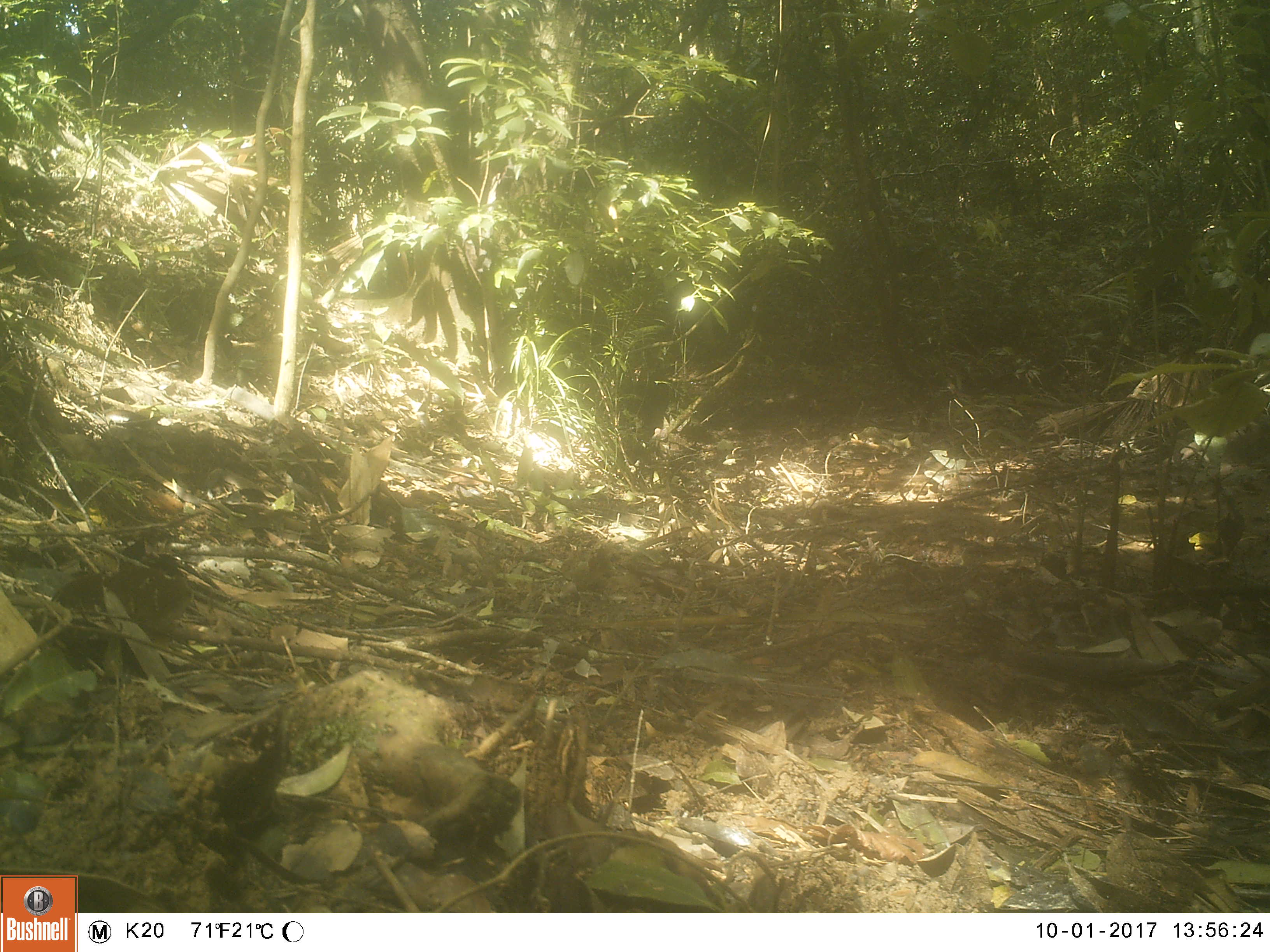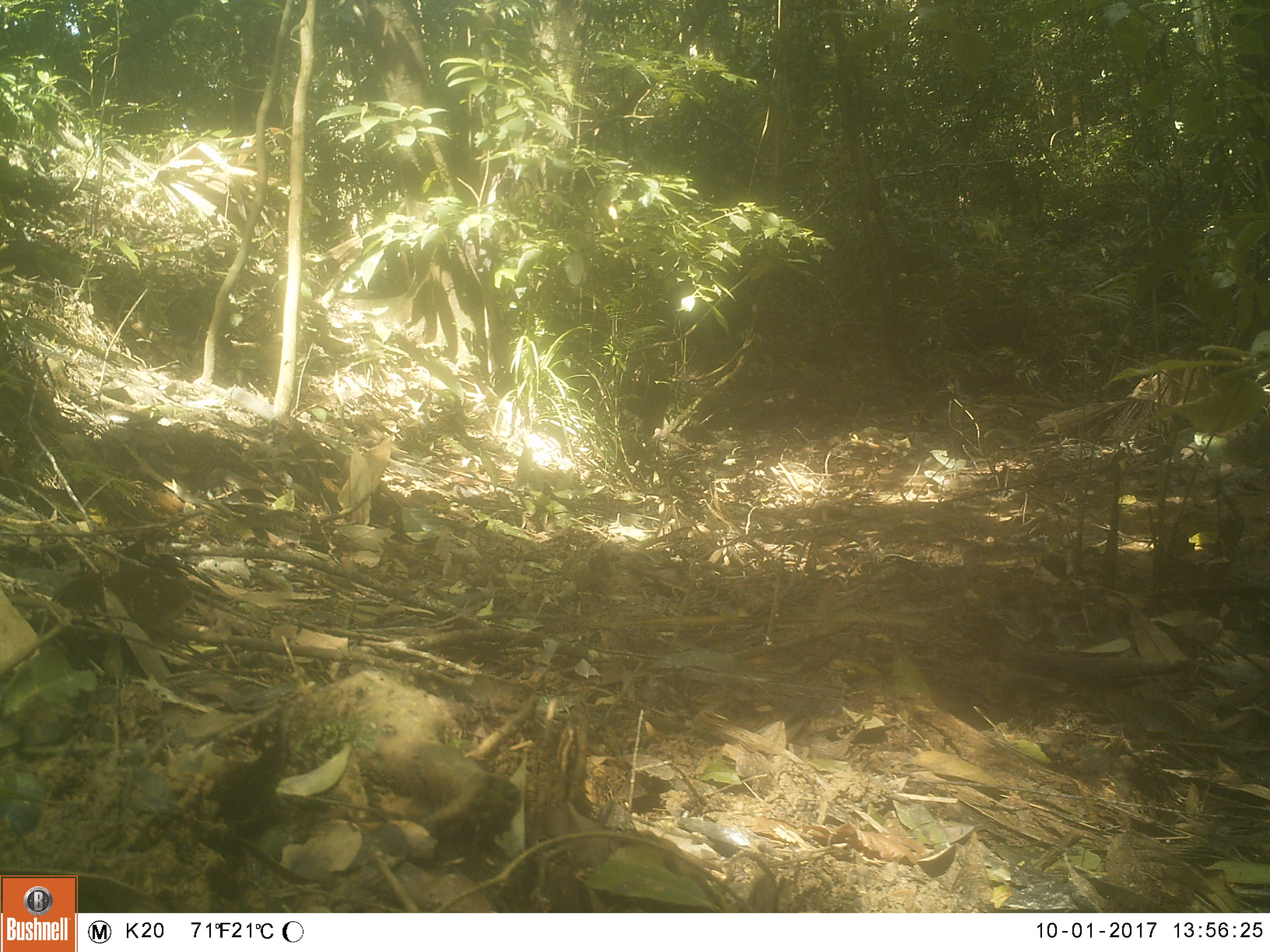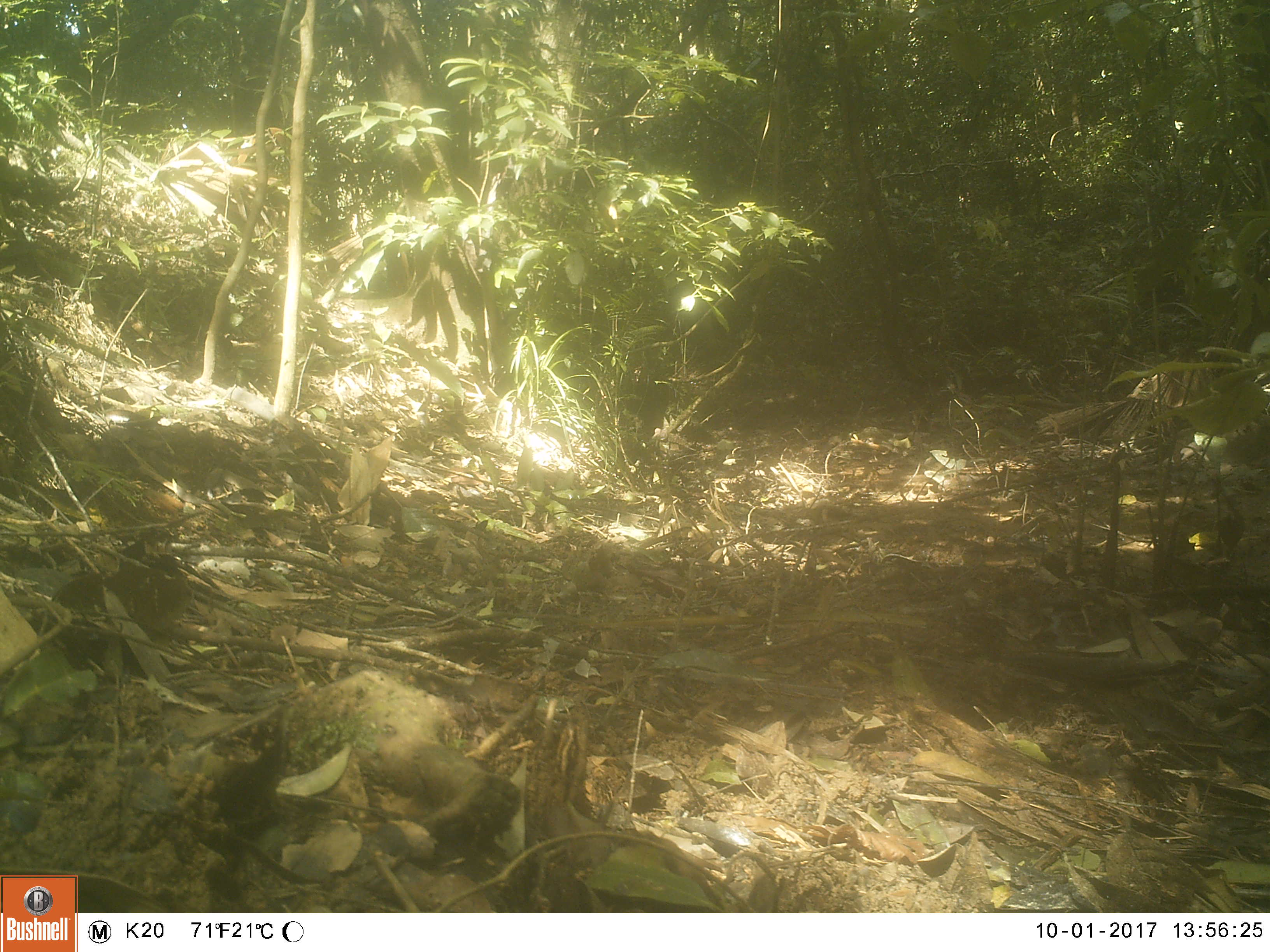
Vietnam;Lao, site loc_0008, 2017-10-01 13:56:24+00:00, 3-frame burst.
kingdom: Animalia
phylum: Chordata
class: Mammalia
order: Carnivora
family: Herpestidae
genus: Urva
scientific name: Urva urva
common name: crab-eating mongoose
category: crab eating mongoose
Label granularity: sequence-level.